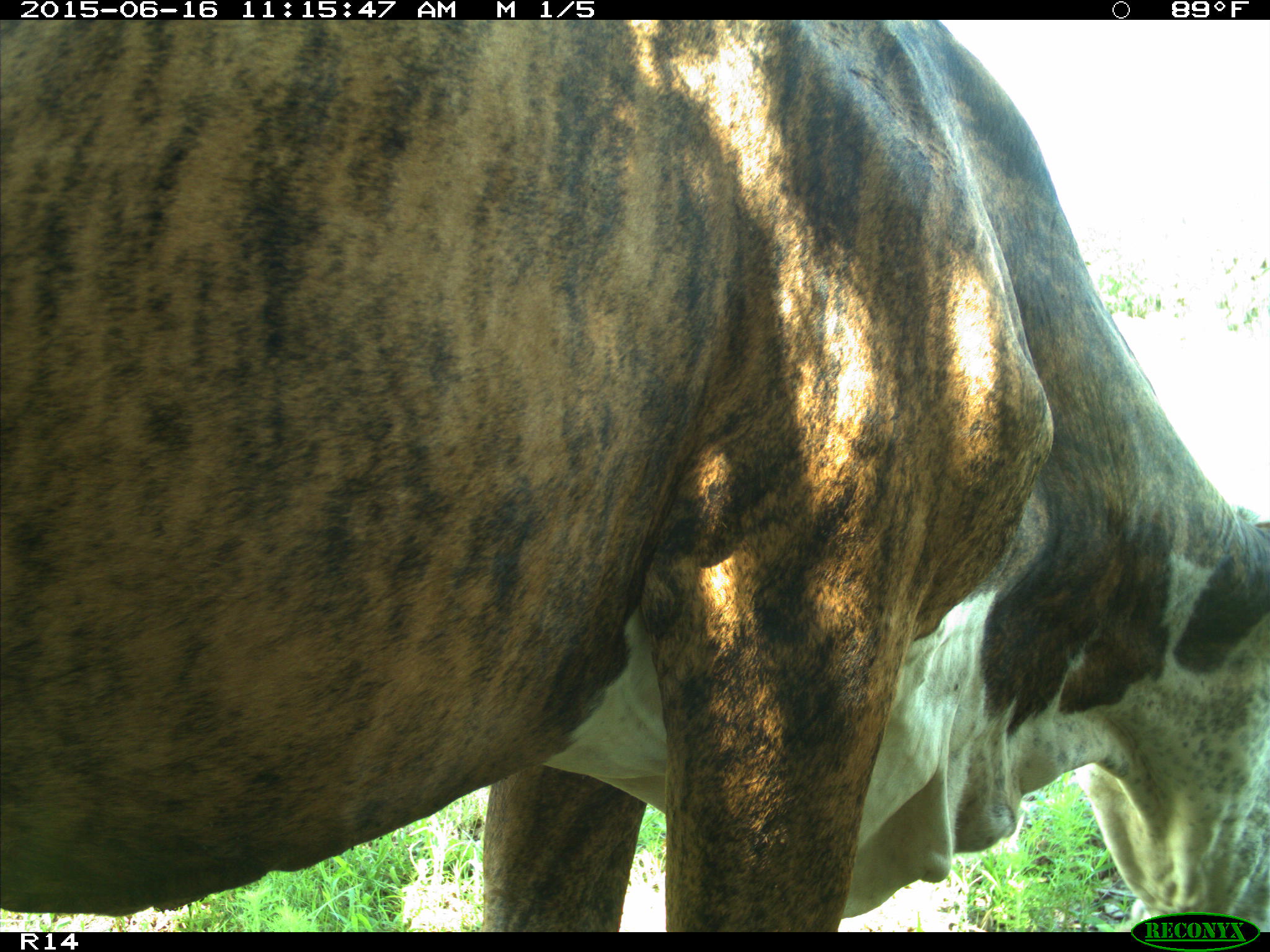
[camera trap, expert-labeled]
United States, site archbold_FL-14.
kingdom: Animalia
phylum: Chordata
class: Mammalia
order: Artiodactyla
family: Bovidae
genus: Bos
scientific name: Bos taurus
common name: domestic cow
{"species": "Bos taurus (domestic cow)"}